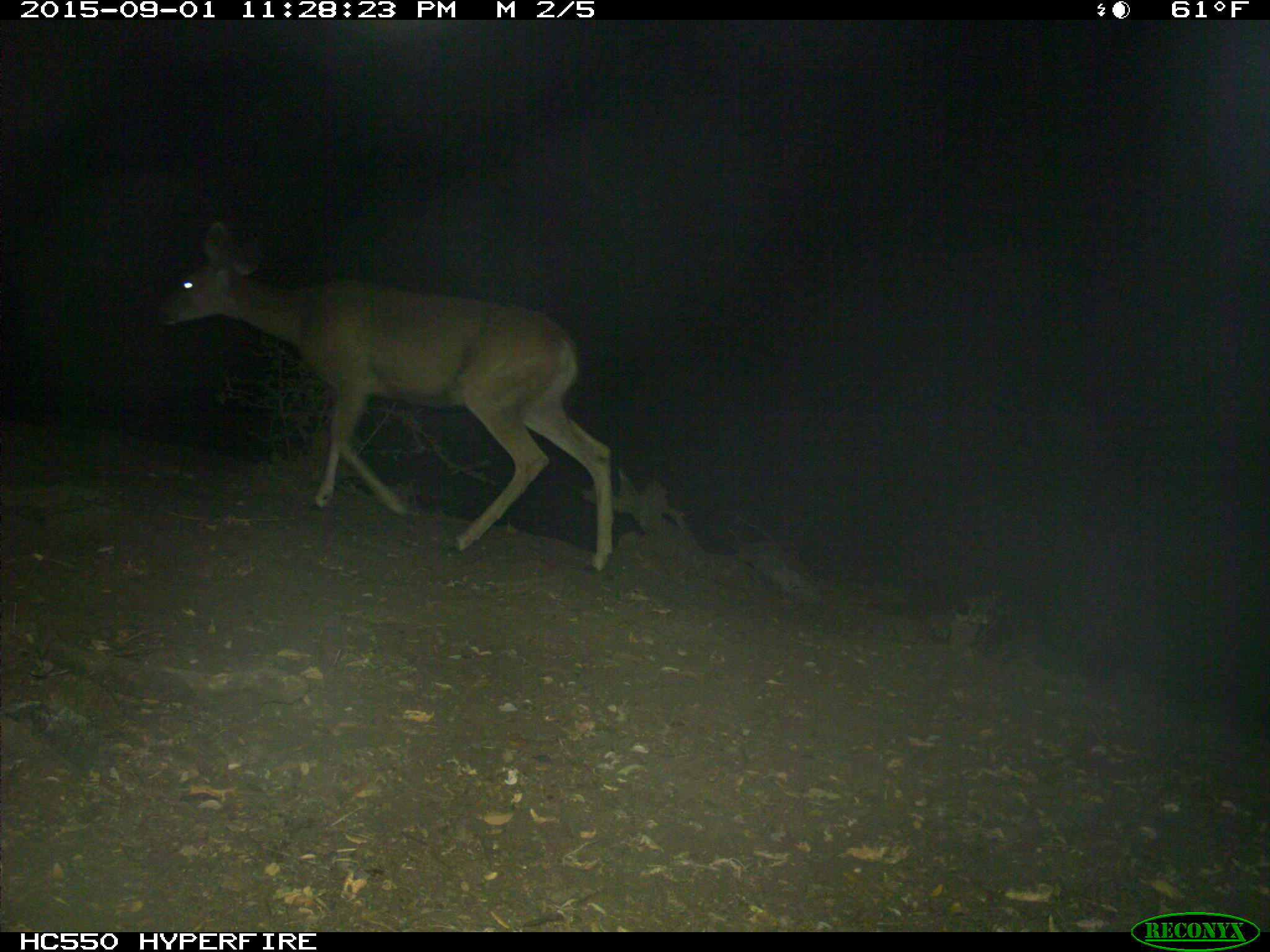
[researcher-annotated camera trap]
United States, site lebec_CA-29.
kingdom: Animalia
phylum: Chordata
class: Mammalia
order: Artiodactyla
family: Cervidae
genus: Odocoileus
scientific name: Odocoileus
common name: deer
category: unidentified deer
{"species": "unidentified deer (deer) (Odocoileus)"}